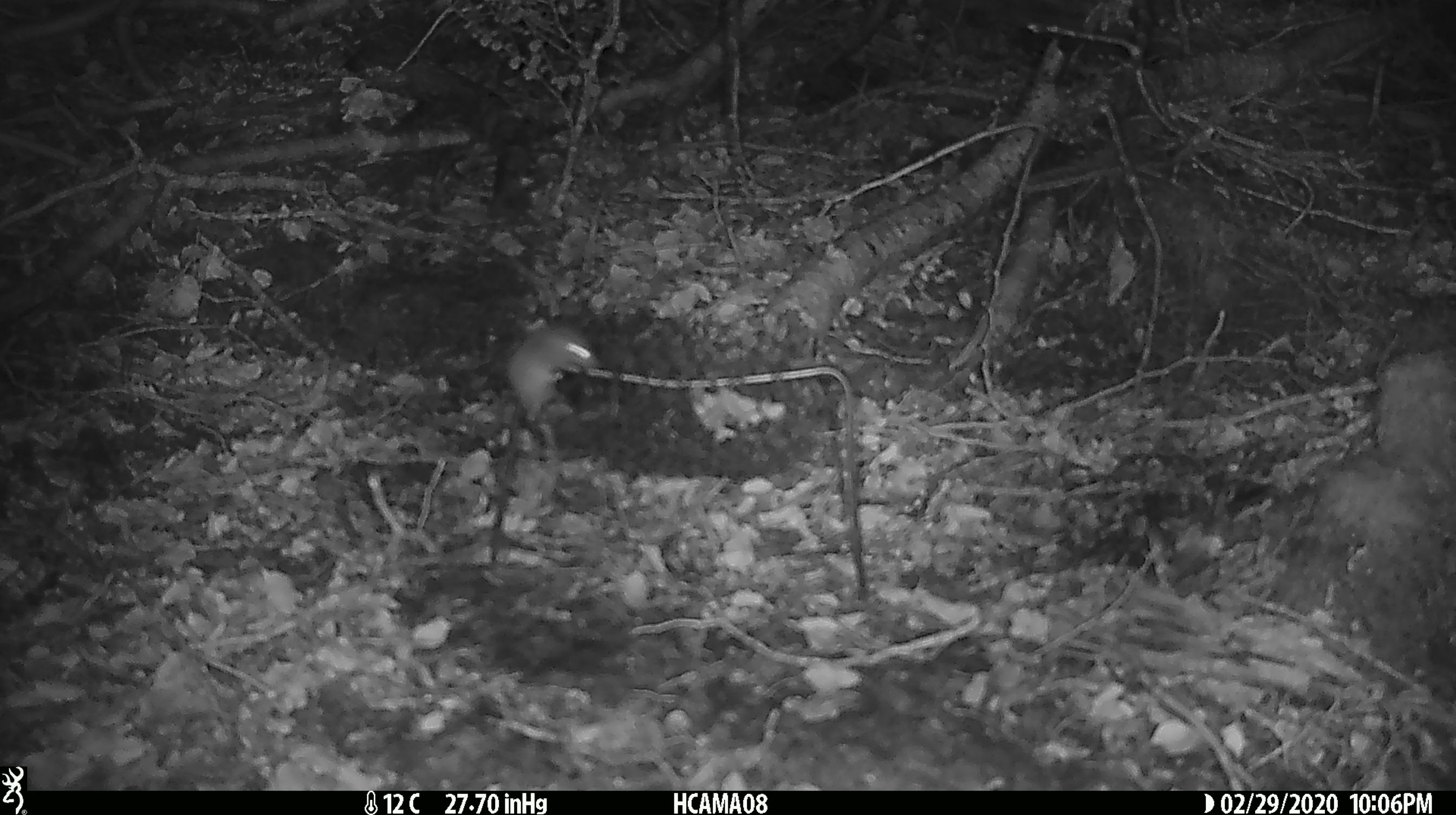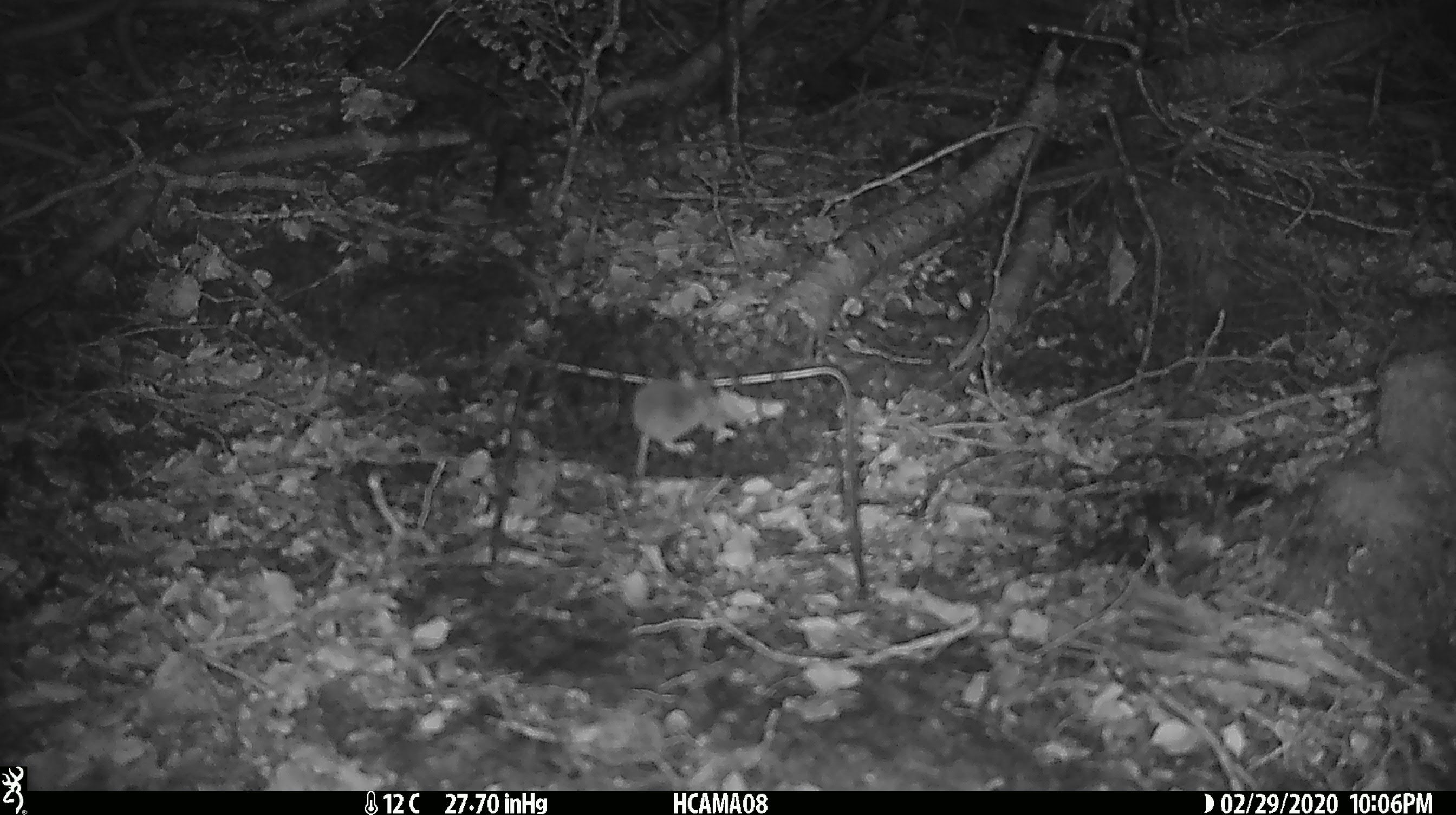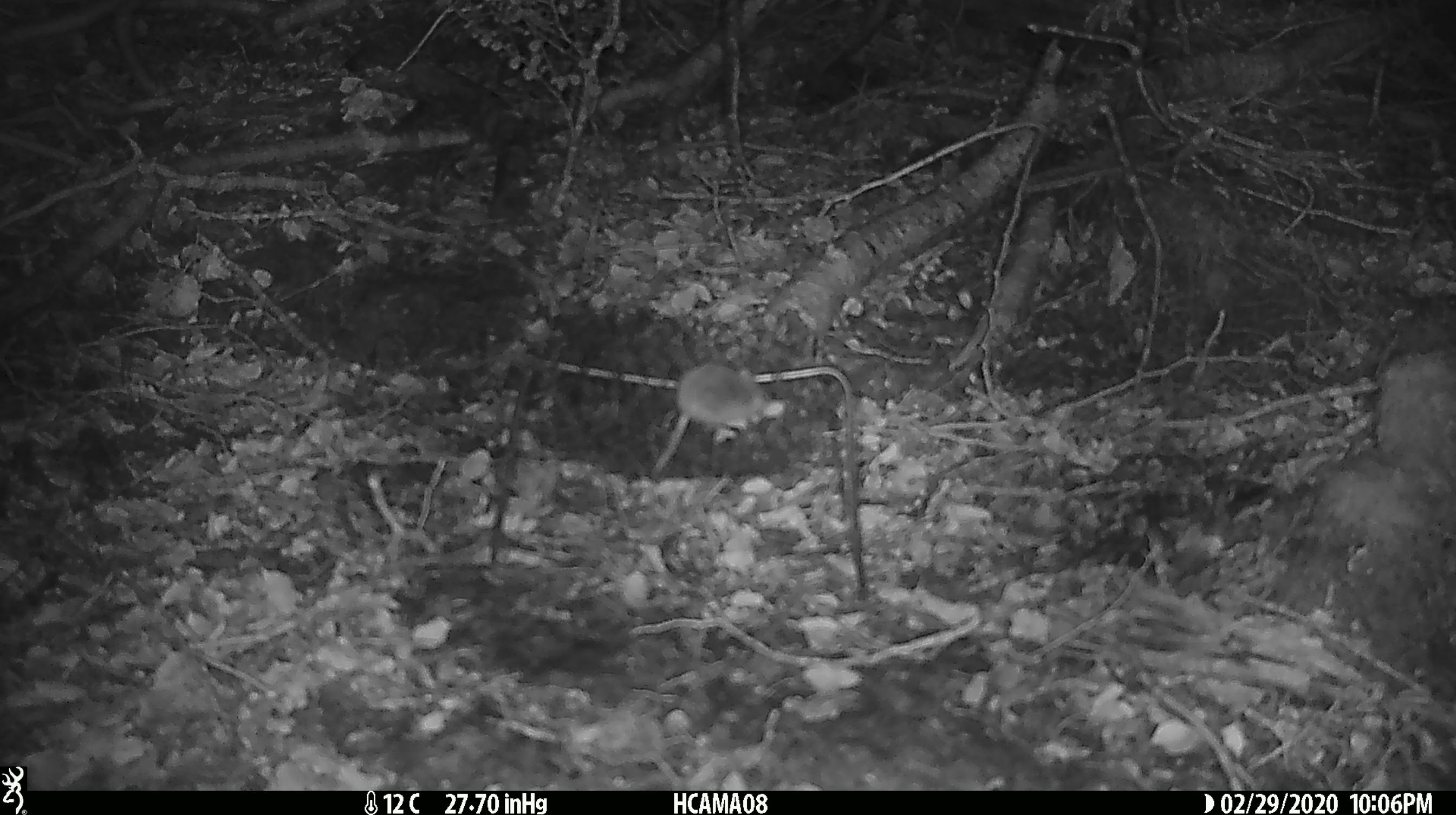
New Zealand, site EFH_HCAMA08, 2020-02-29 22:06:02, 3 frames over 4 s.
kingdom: Animalia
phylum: Chordata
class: Mammalia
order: Rodentia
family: Muridae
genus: Mus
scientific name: Mus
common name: mouse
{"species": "mouse (Mus)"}